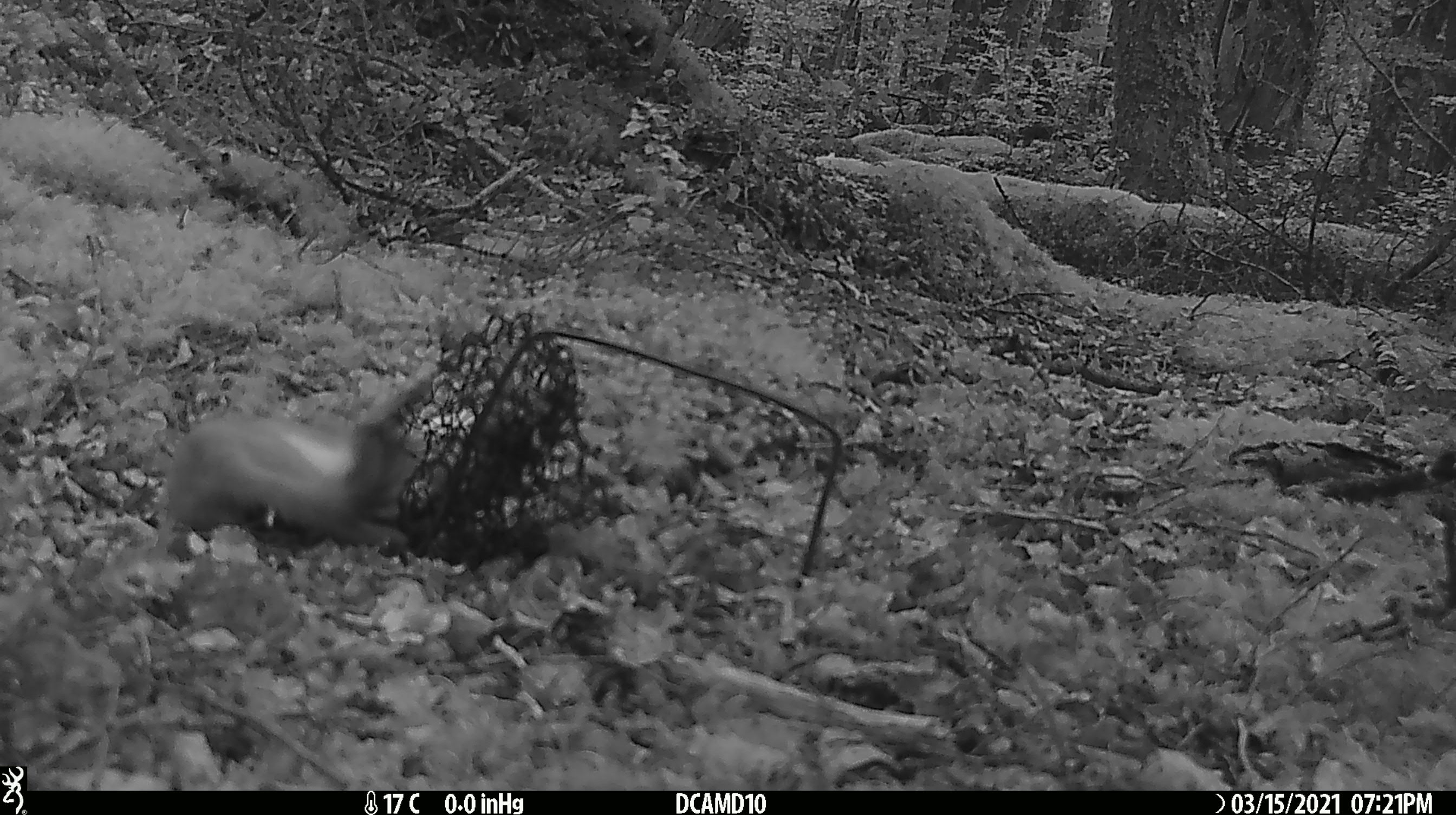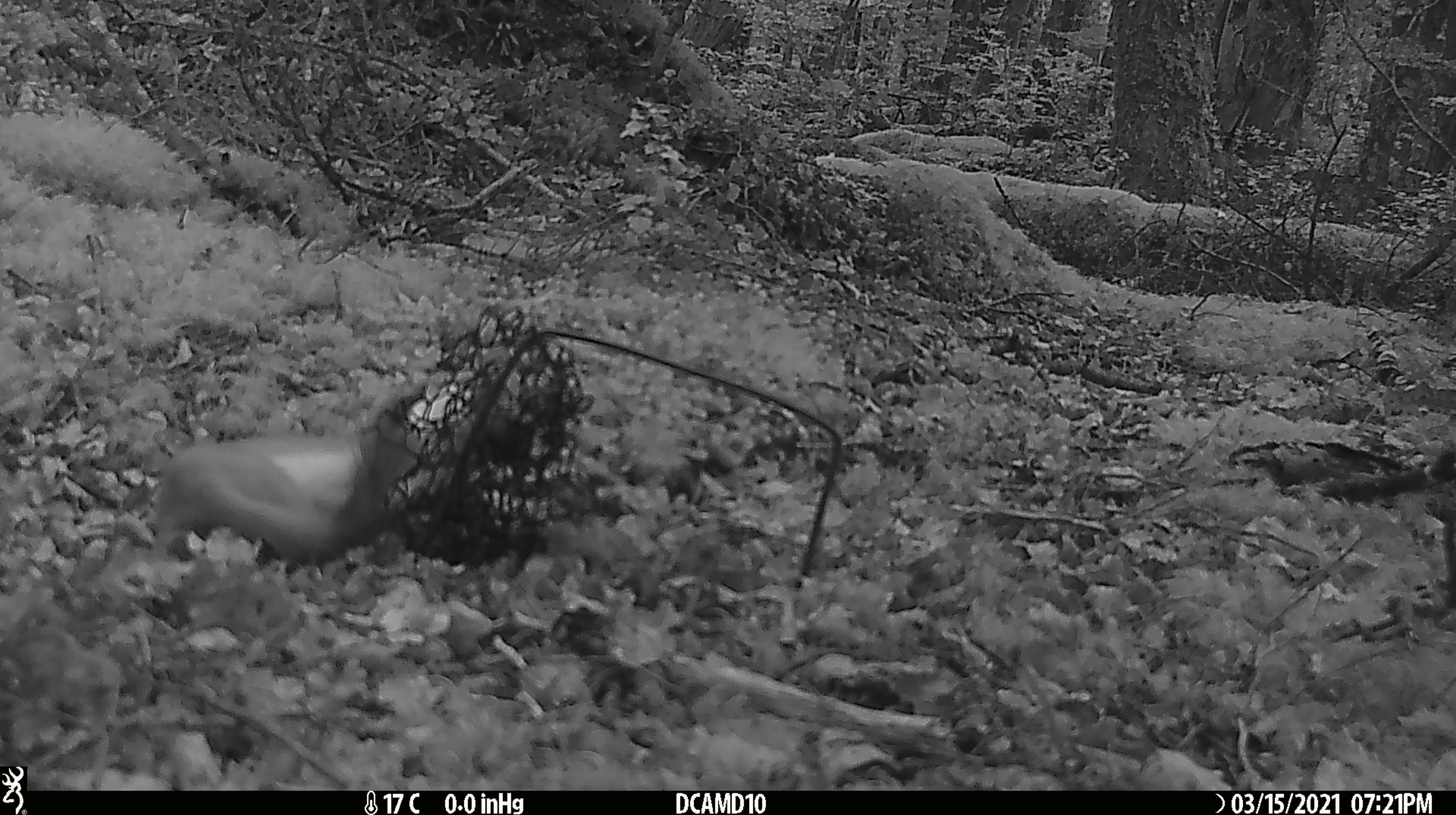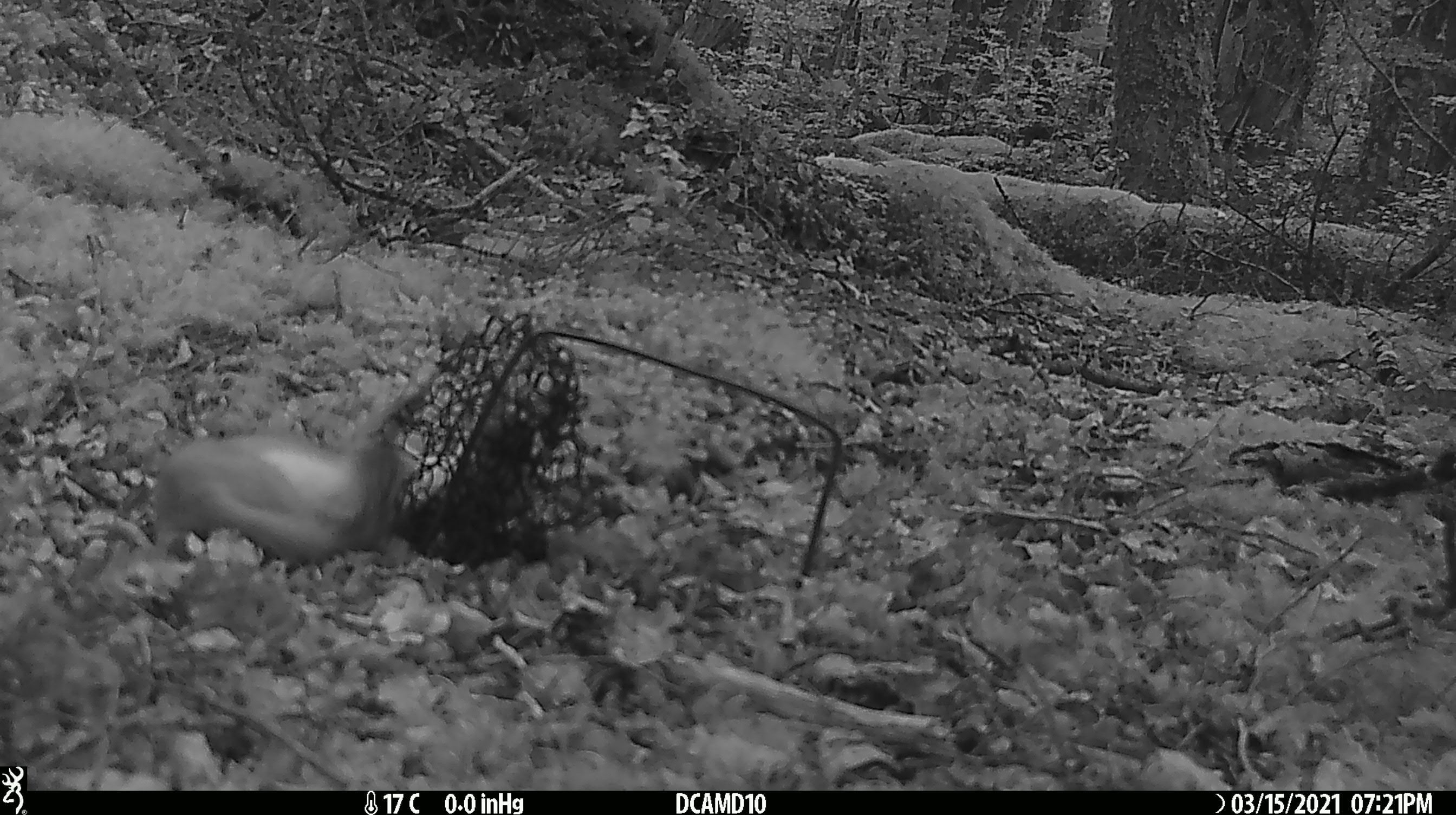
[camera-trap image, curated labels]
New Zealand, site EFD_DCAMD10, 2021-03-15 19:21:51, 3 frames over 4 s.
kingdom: Animalia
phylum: Chordata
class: Mammalia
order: Carnivora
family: Mustelidae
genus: Mustela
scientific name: Mustela erminea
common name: stoat